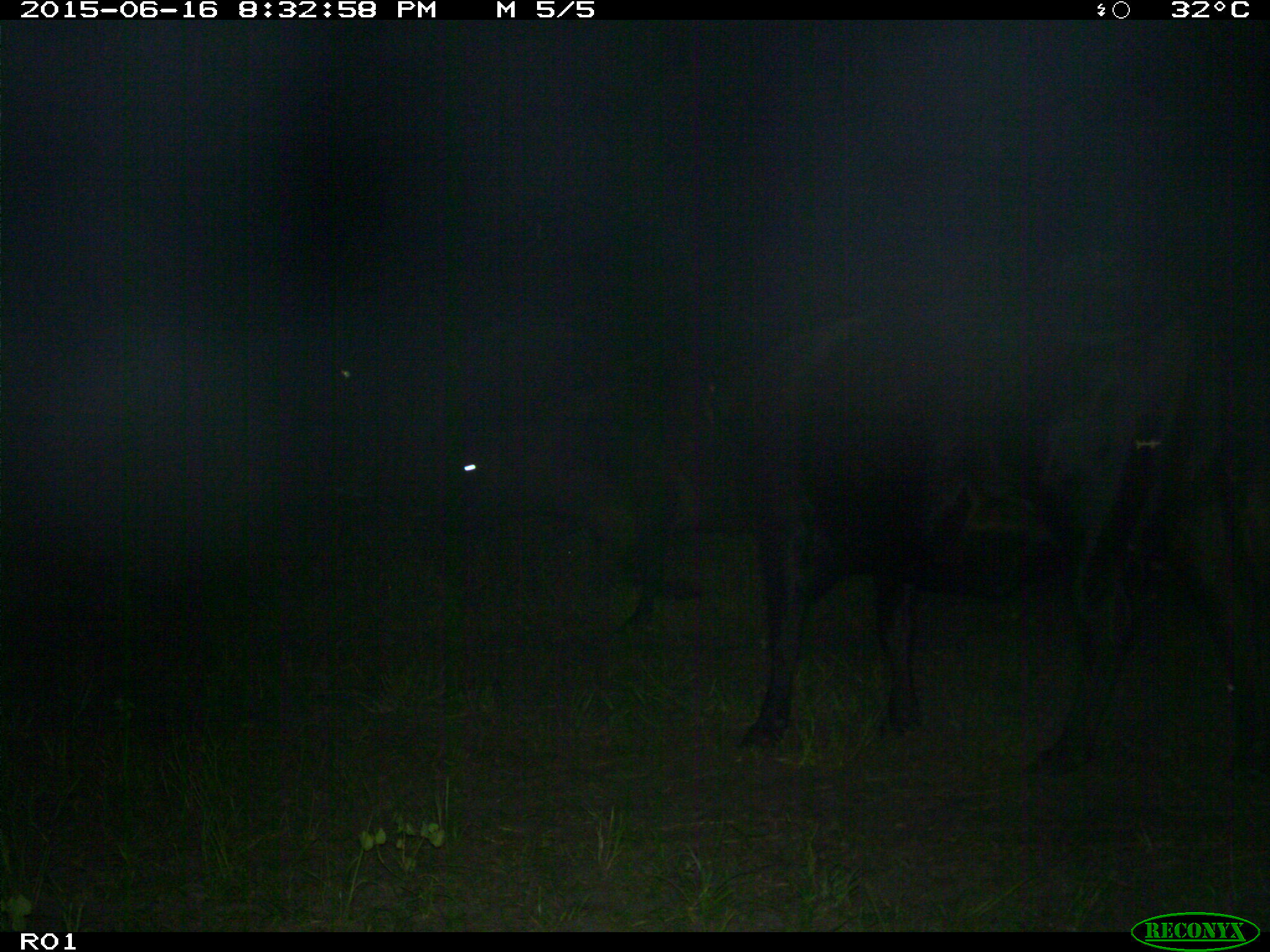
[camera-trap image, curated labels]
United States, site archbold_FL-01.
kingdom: Animalia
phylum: Chordata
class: Mammalia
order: Artiodactyla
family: Bovidae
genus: Bos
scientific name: Bos taurus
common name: domestic cow